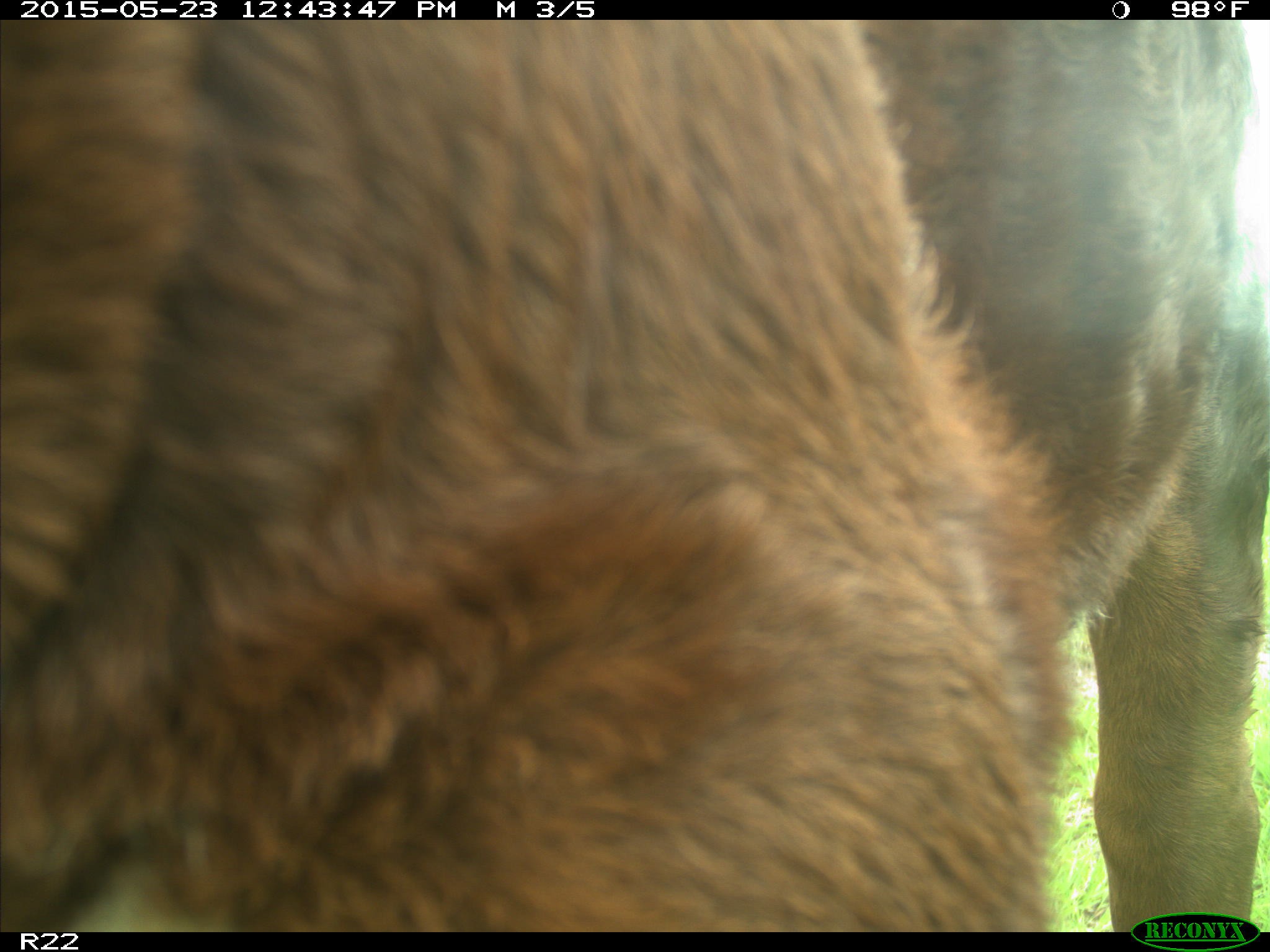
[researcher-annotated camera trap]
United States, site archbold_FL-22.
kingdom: Animalia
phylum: Chordata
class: Mammalia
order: Artiodactyla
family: Bovidae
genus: Bos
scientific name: Bos taurus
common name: domestic cow